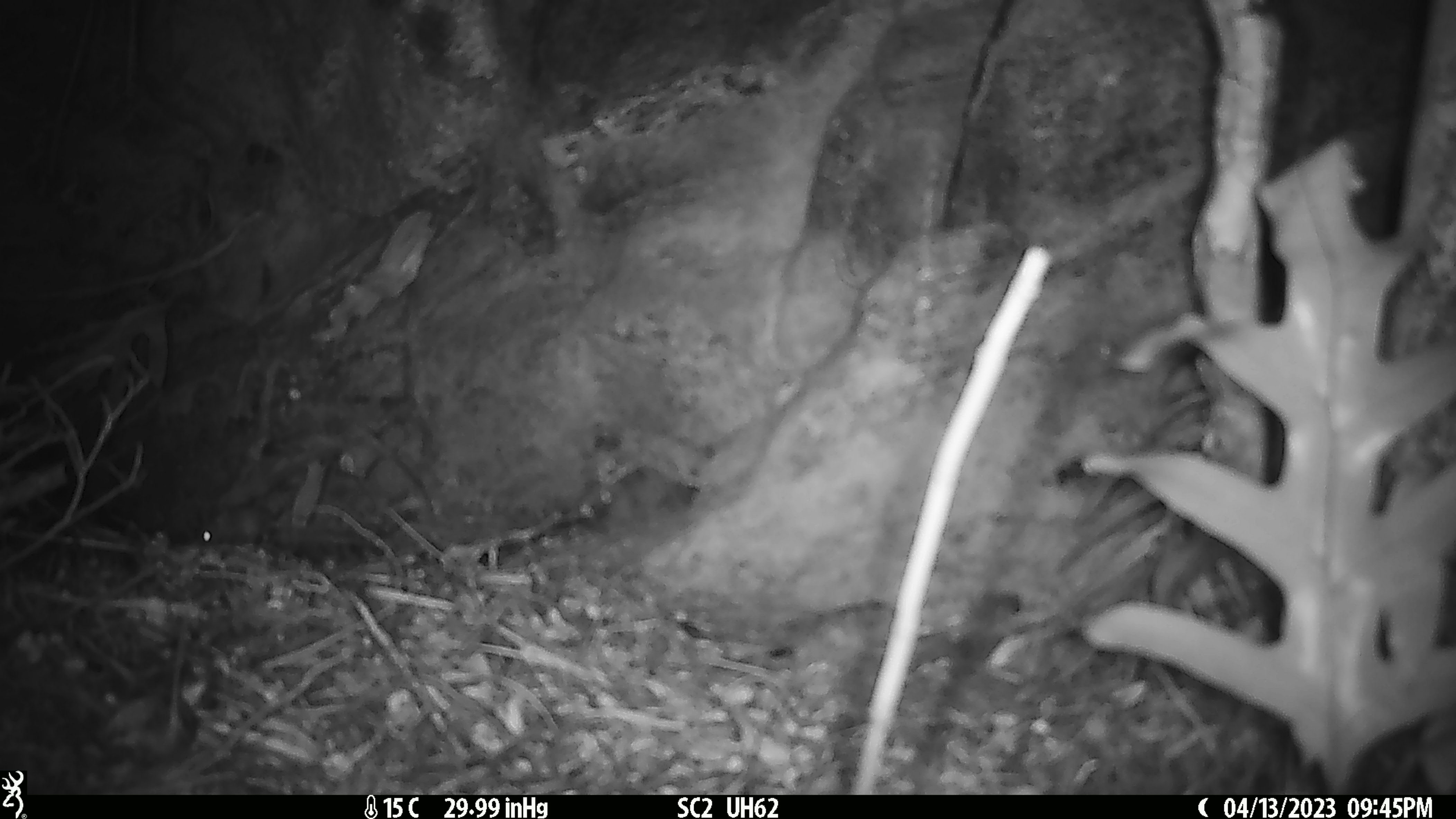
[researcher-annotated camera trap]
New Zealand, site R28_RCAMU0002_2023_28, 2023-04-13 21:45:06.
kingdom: Animalia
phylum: Chordata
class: Mammalia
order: Rodentia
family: Muridae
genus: Mus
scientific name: Mus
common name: mouse